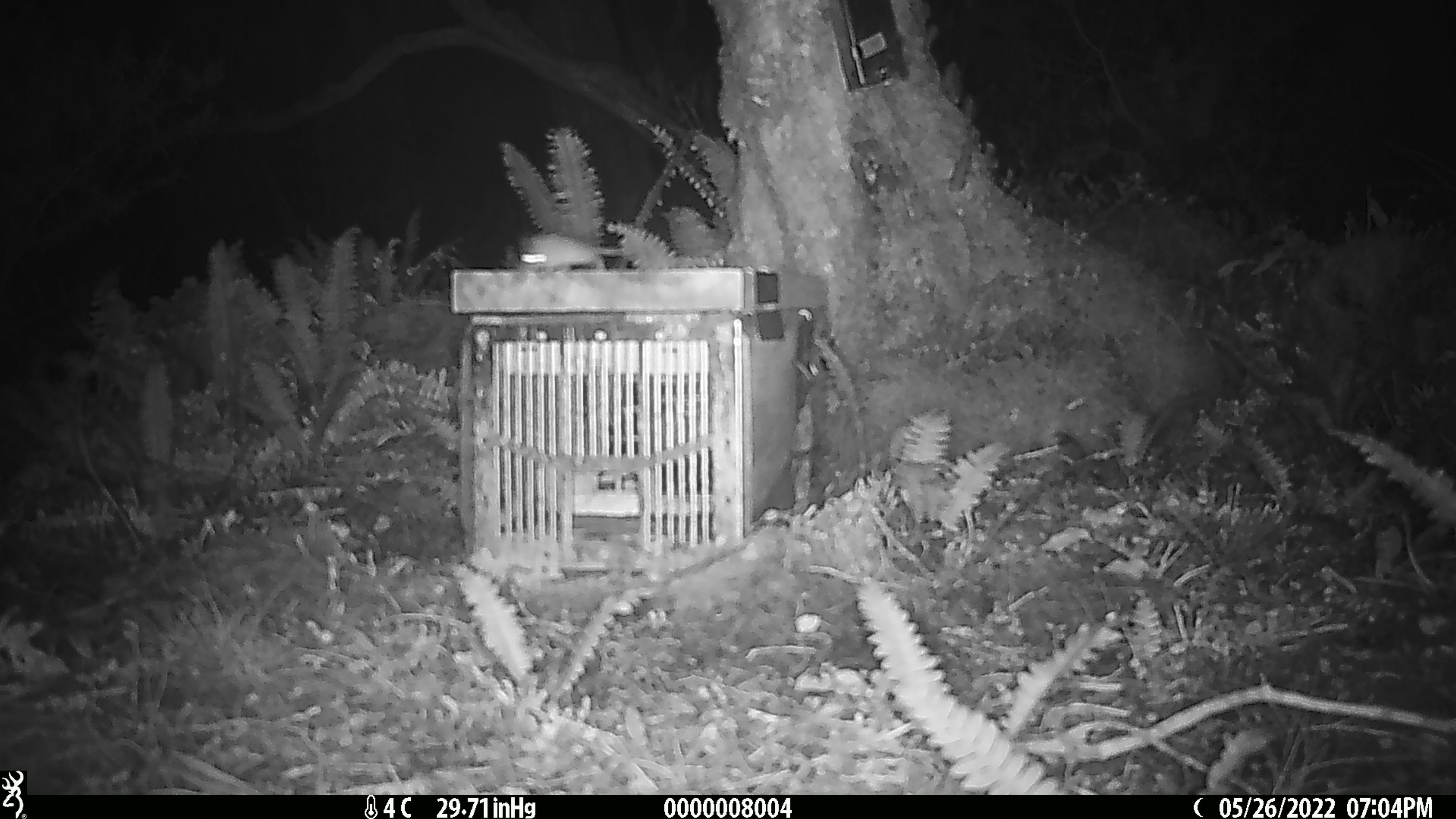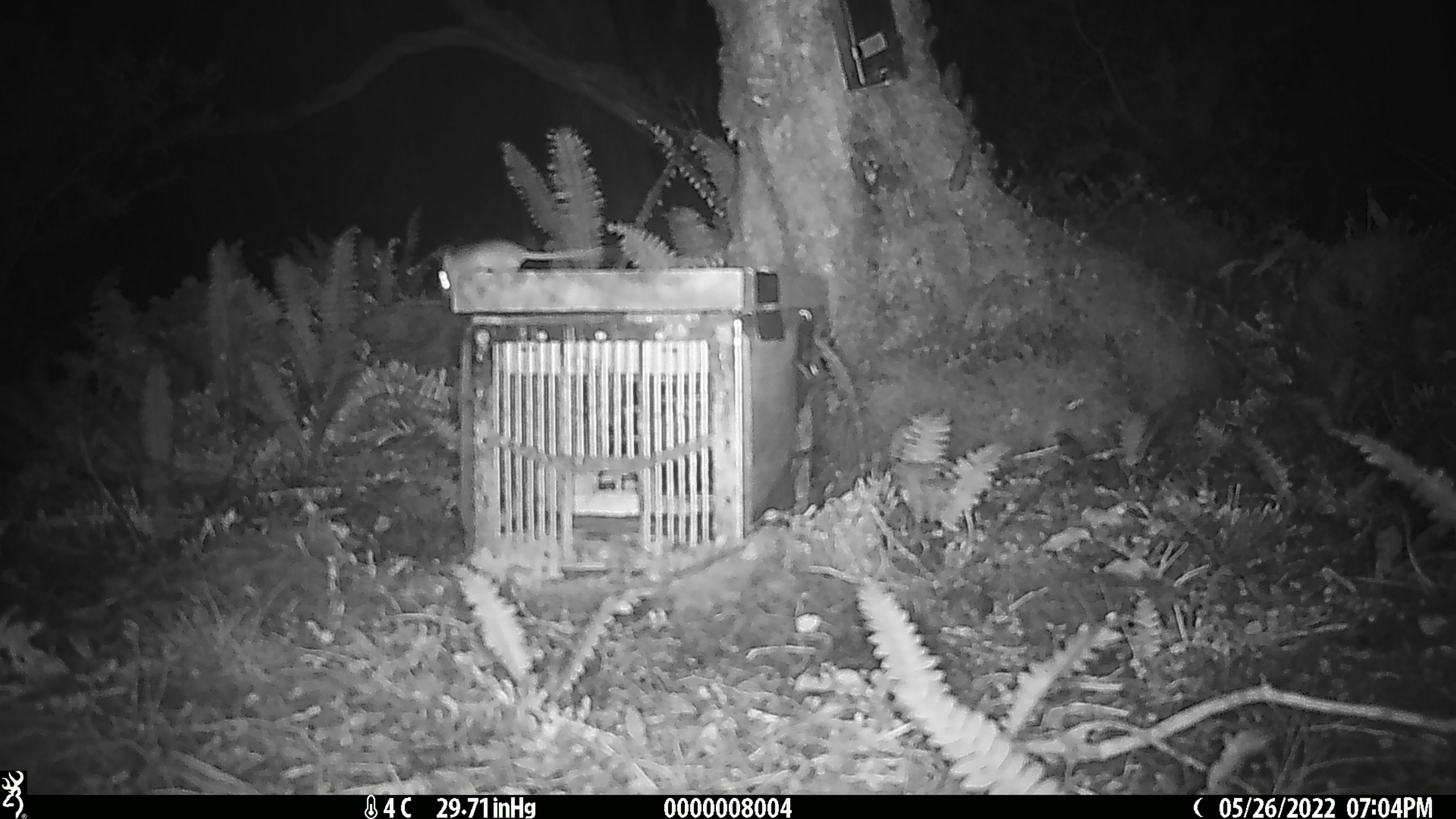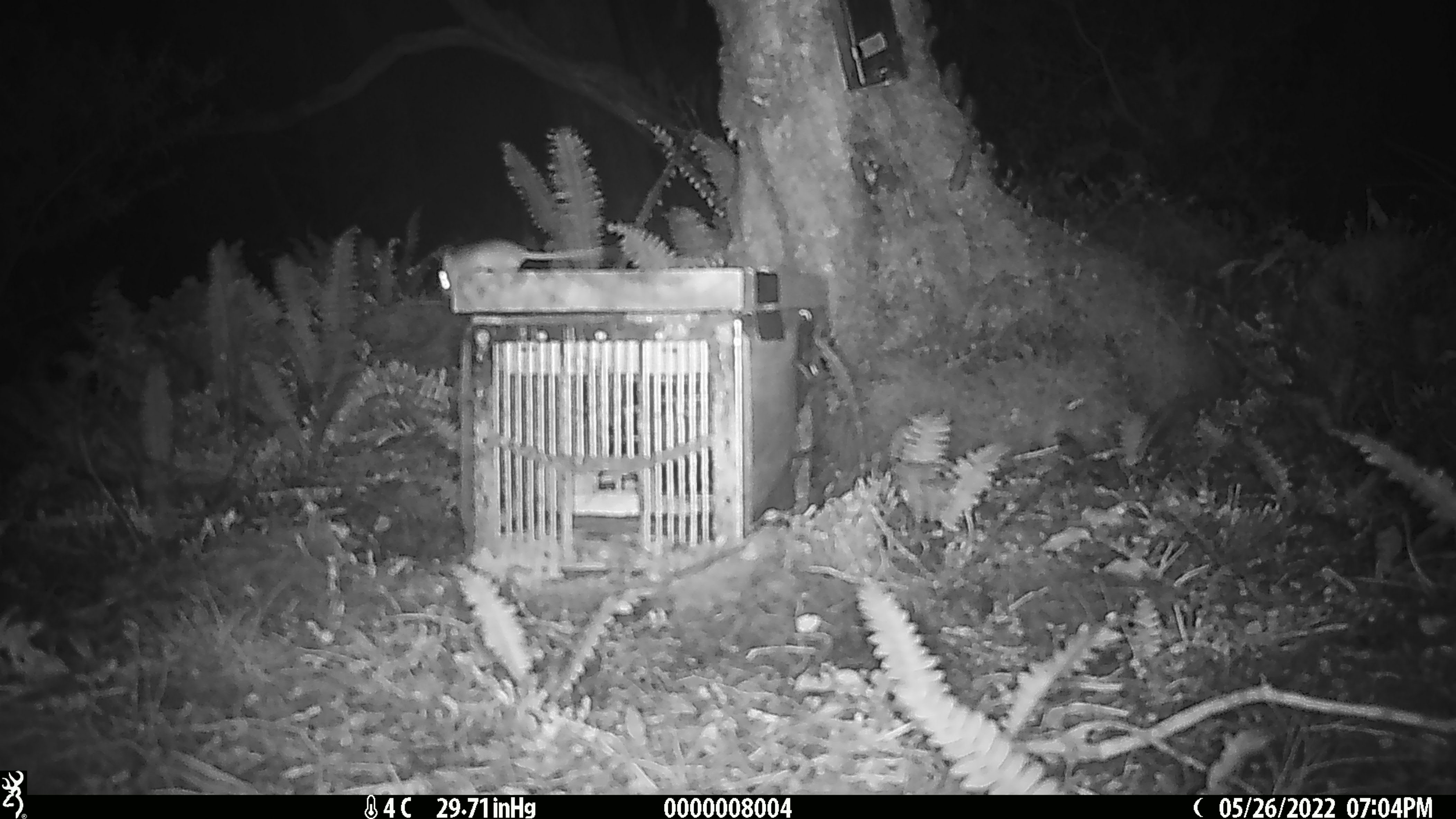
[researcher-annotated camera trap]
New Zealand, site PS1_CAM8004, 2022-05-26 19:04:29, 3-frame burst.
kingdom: Animalia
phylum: Chordata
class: Mammalia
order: Rodentia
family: Muridae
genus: Mus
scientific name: Mus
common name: mouse